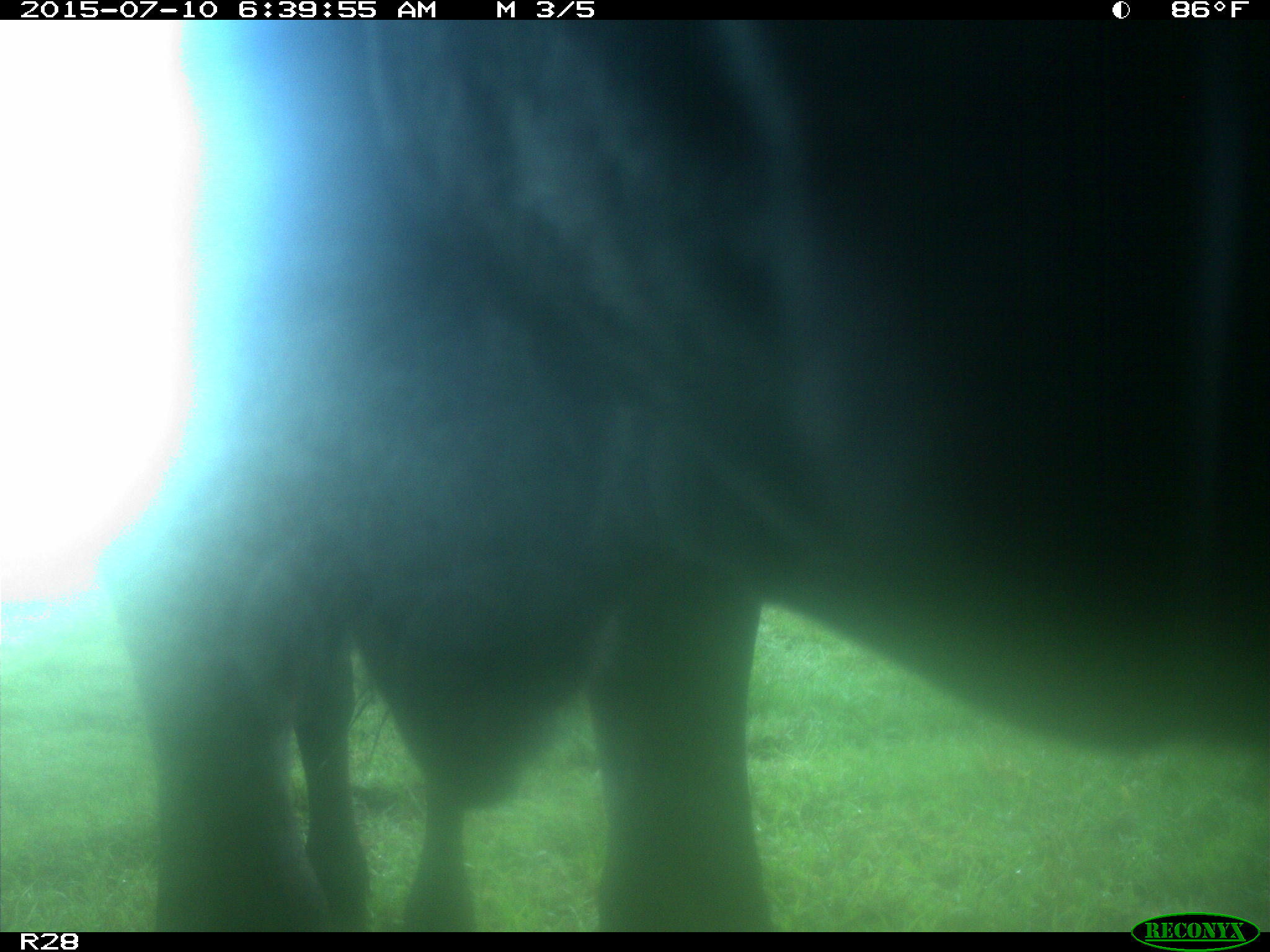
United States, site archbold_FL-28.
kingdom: Animalia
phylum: Chordata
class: Mammalia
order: Artiodactyla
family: Bovidae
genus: Bos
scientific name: Bos taurus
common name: domestic cow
Bos taurus (domestic cow).